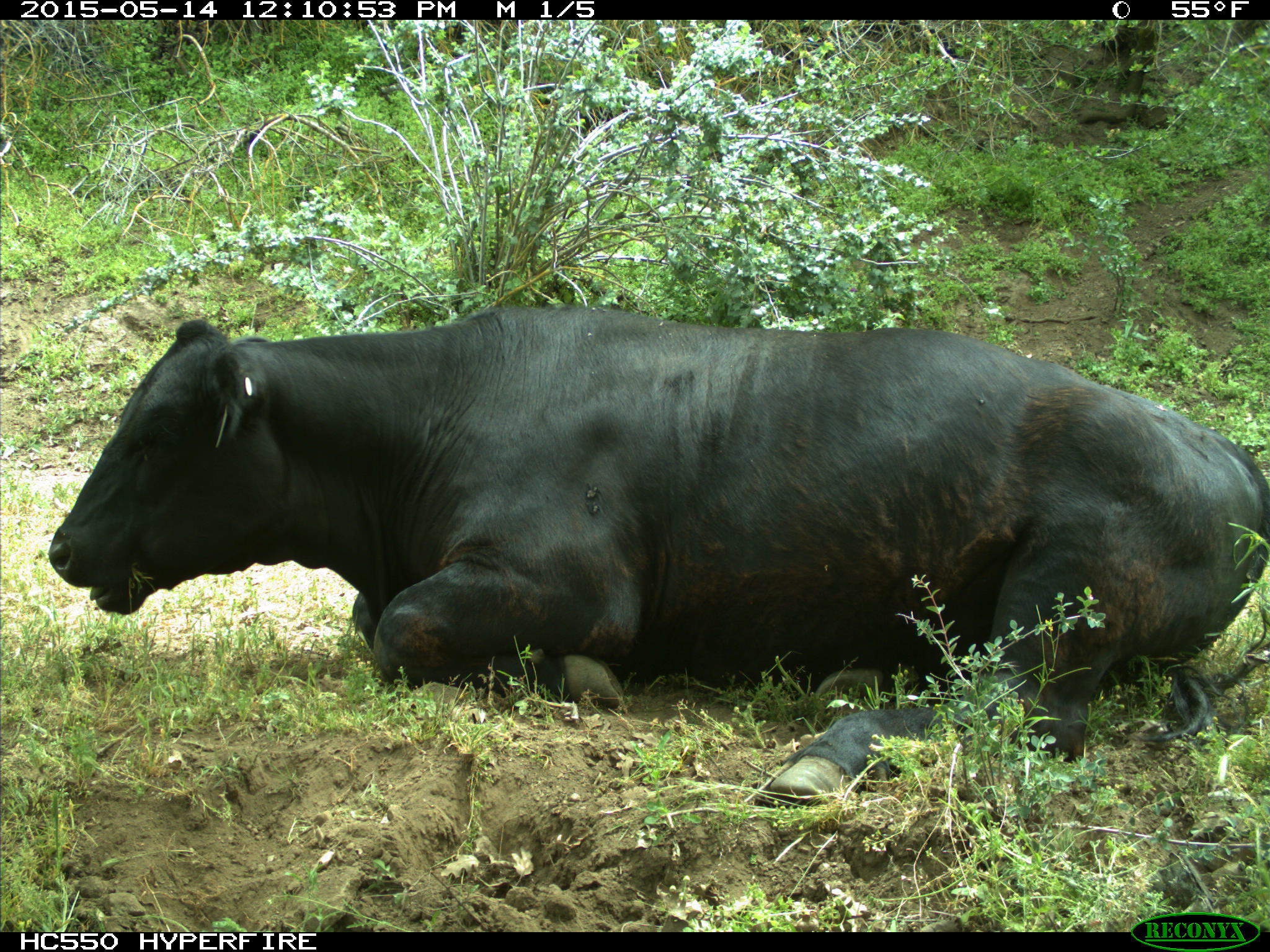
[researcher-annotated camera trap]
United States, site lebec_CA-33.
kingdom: Animalia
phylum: Chordata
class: Mammalia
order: Artiodactyla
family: Bovidae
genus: Bos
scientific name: Bos taurus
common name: domestic cow